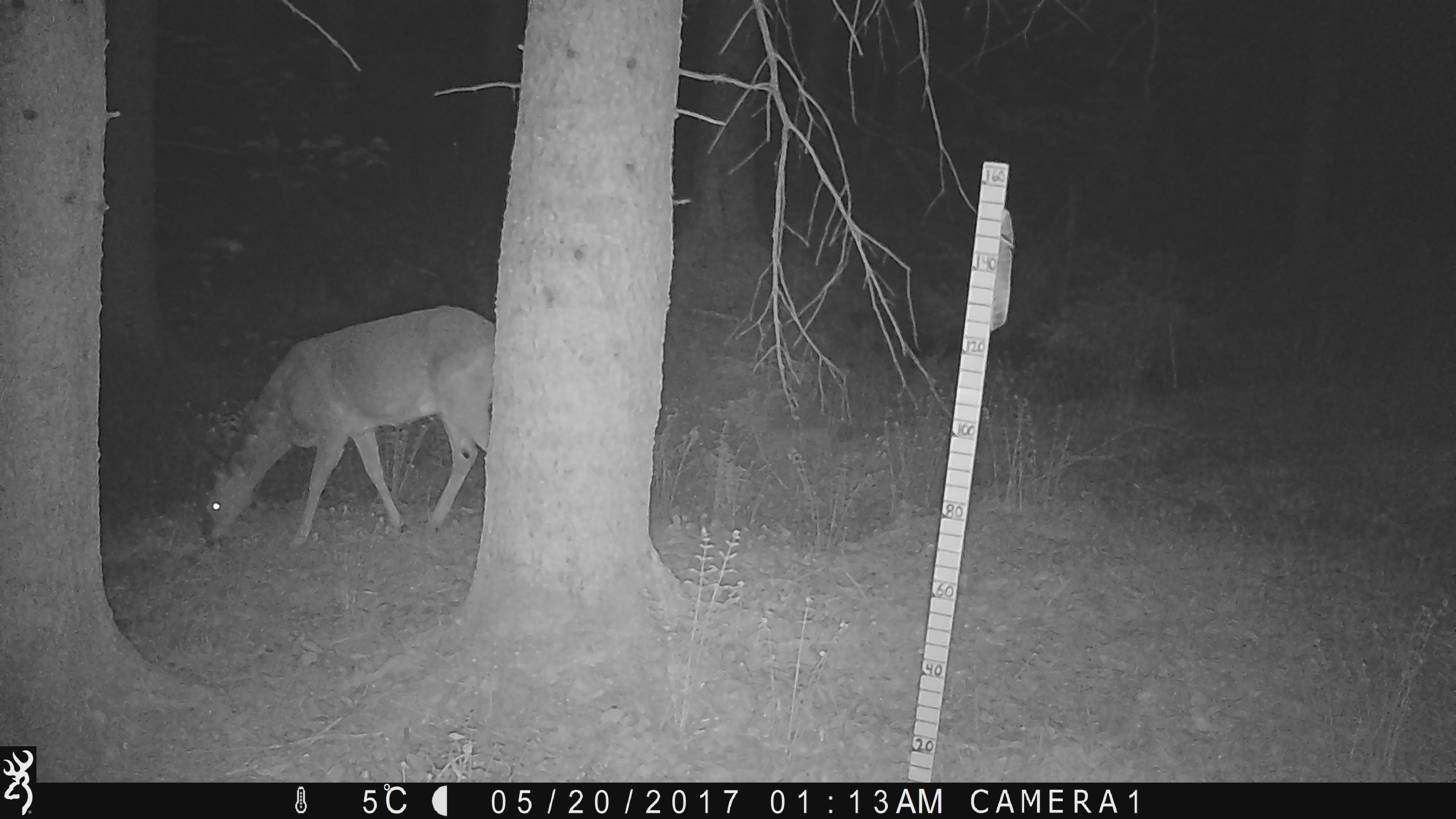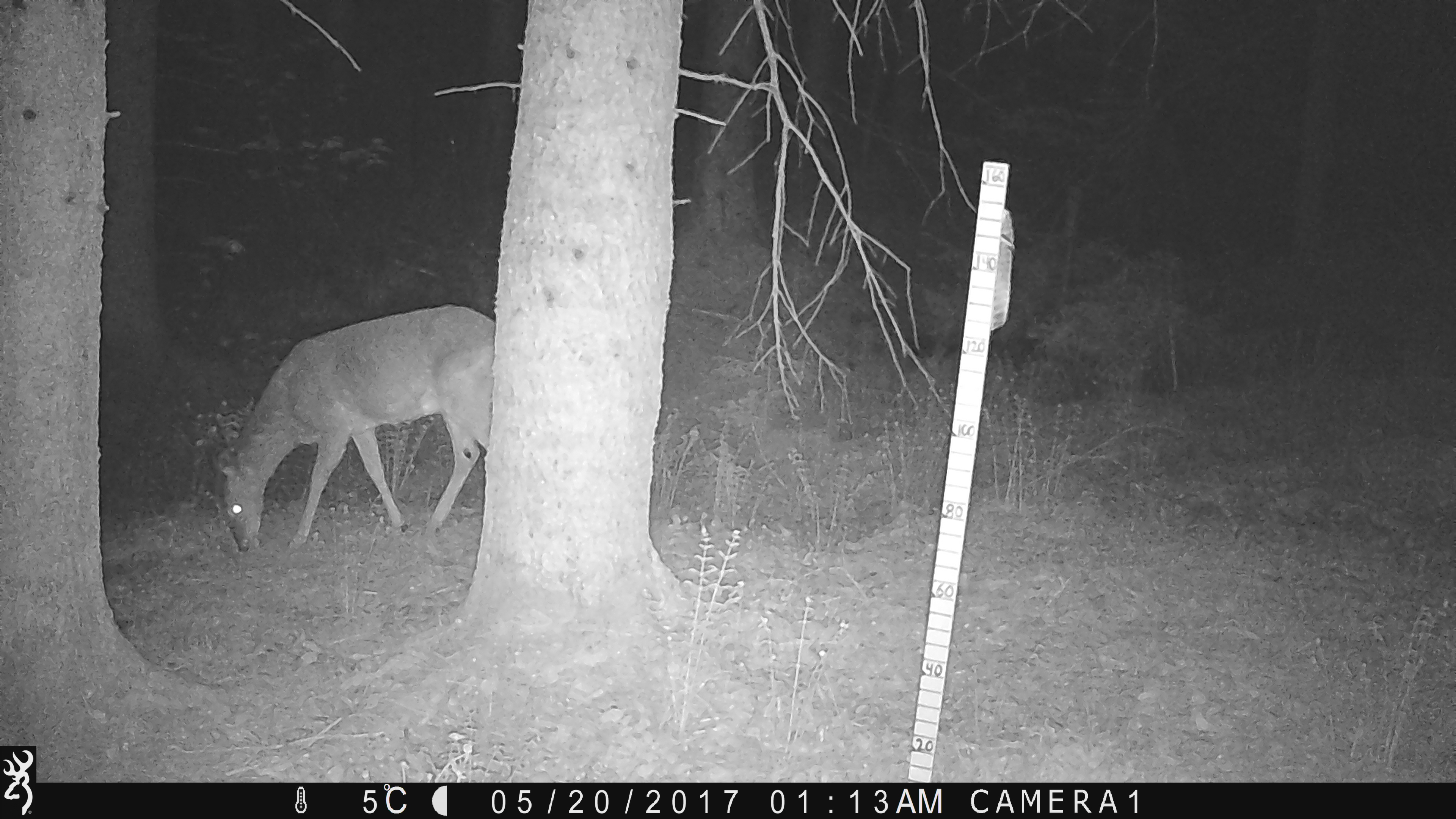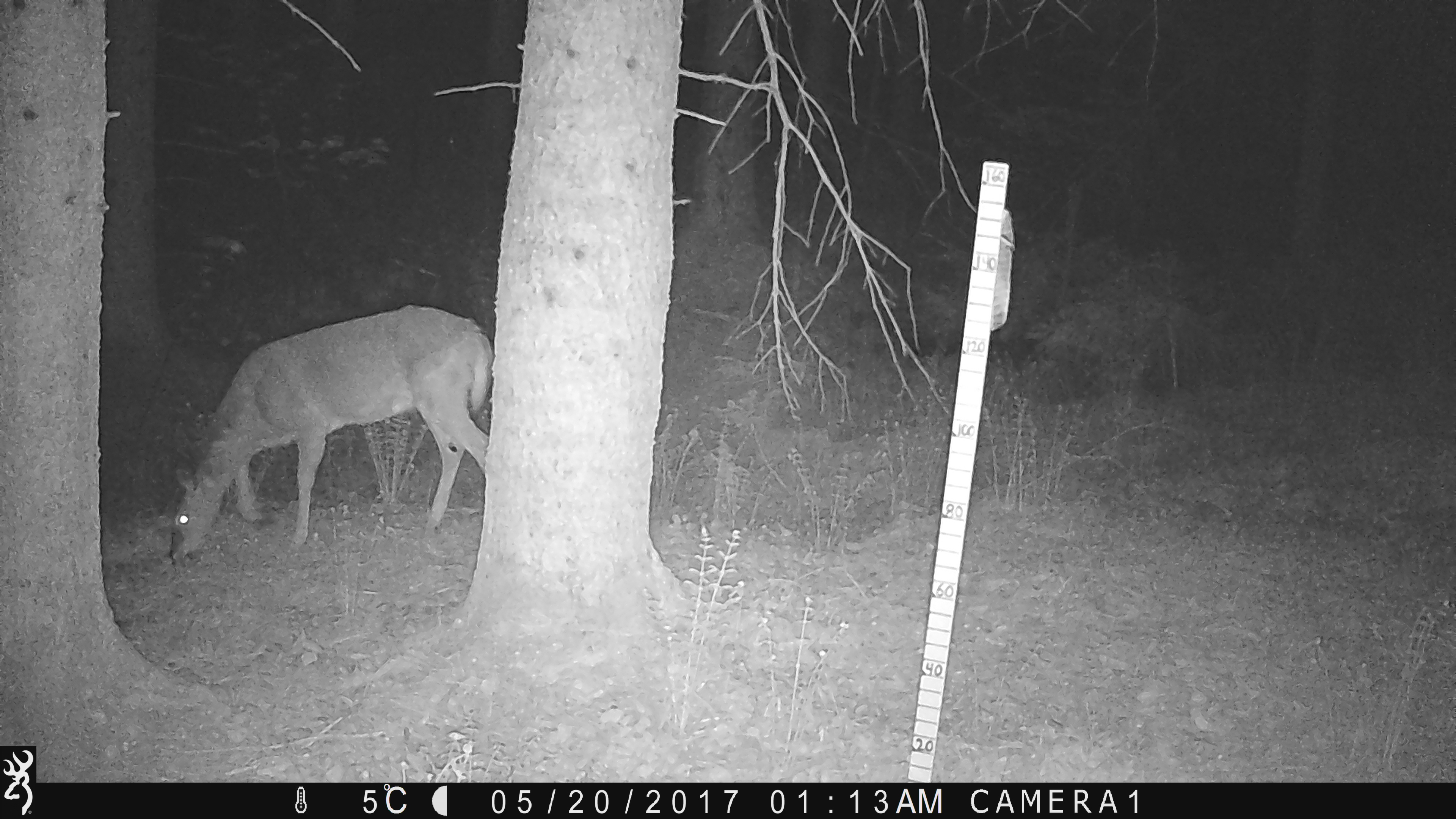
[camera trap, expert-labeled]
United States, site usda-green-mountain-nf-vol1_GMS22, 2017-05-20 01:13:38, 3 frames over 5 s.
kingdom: Animalia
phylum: Chordata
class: Mammalia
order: Artiodactyla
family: Cervidae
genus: Odocoileus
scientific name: Odocoileus virginianus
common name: white-tailed deer